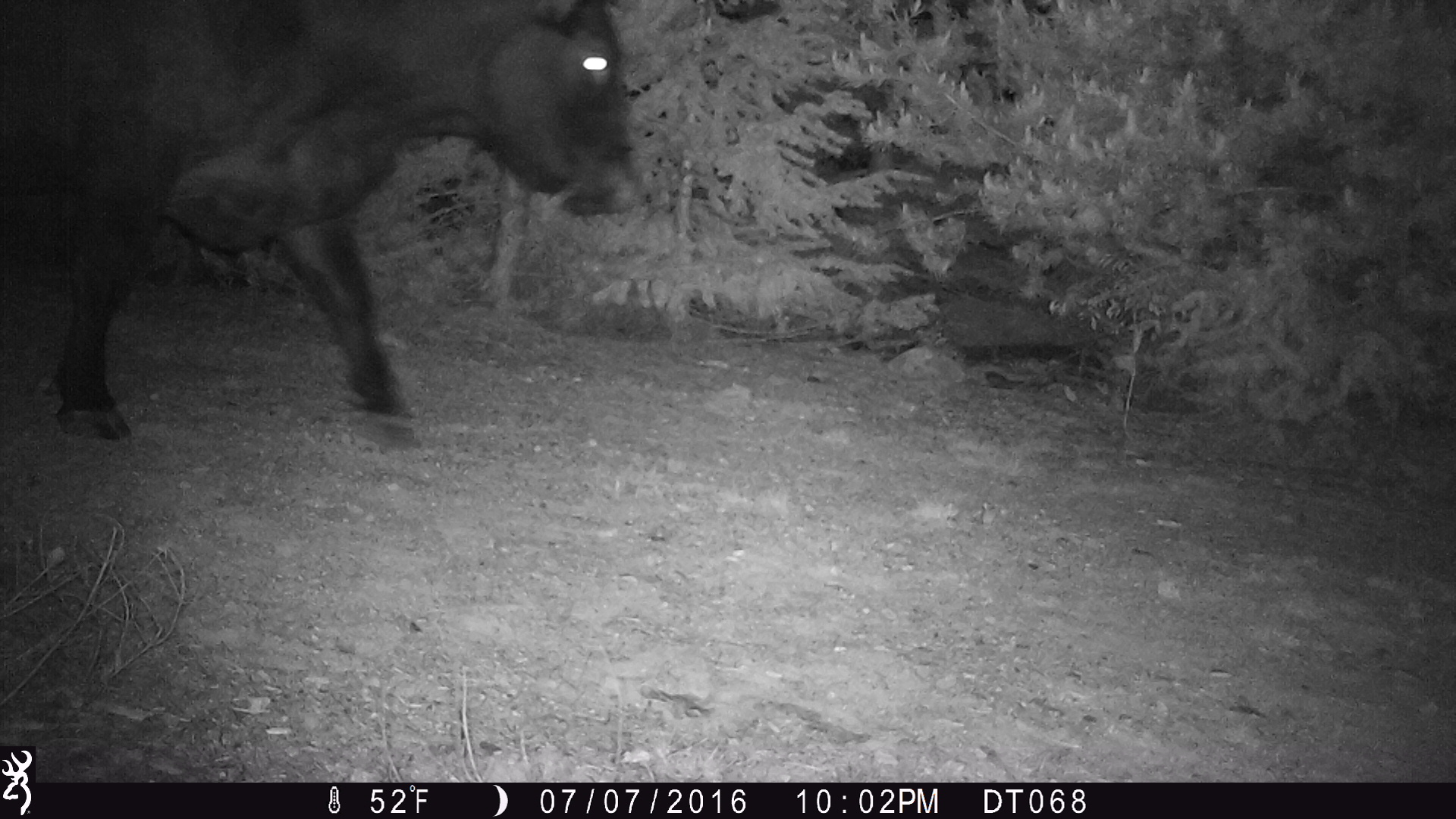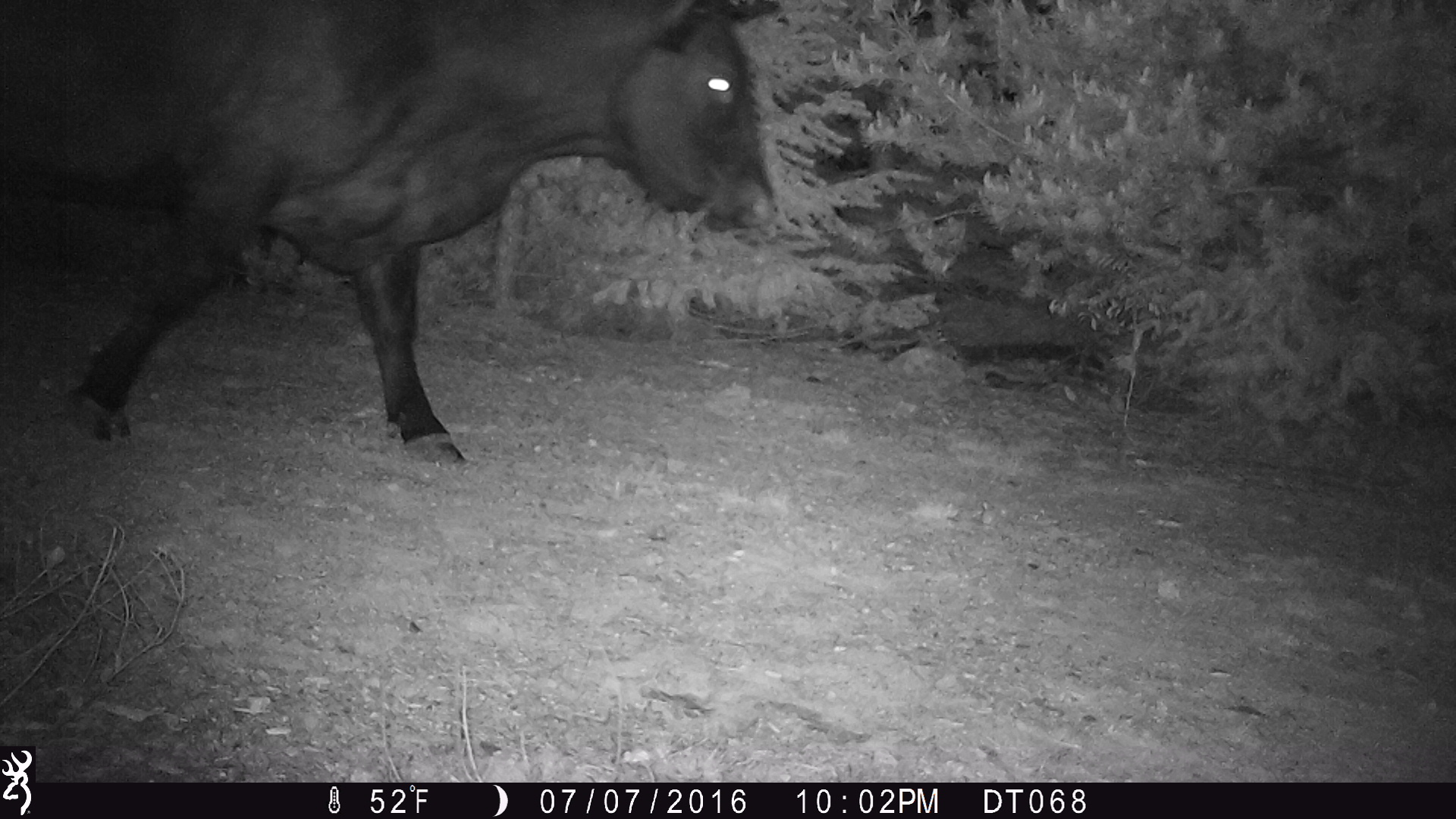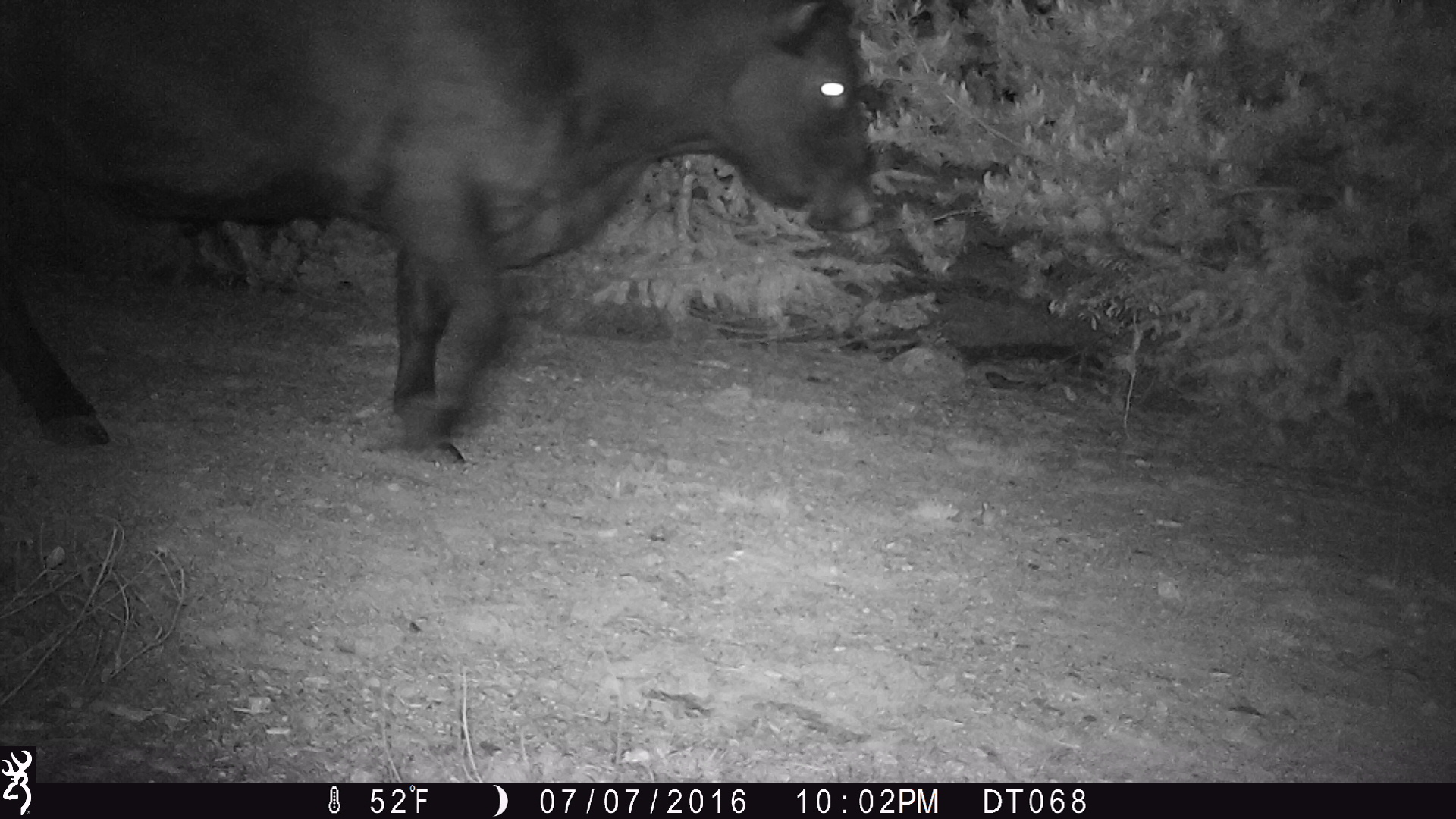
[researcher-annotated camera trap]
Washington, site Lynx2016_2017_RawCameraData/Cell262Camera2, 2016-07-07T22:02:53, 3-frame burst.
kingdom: Animalia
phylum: Chordata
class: Mammalia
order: Artiodactyla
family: Bovidae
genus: Bos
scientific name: Bos taurus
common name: domestic cattle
Domestic cattle (Bos taurus). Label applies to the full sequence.